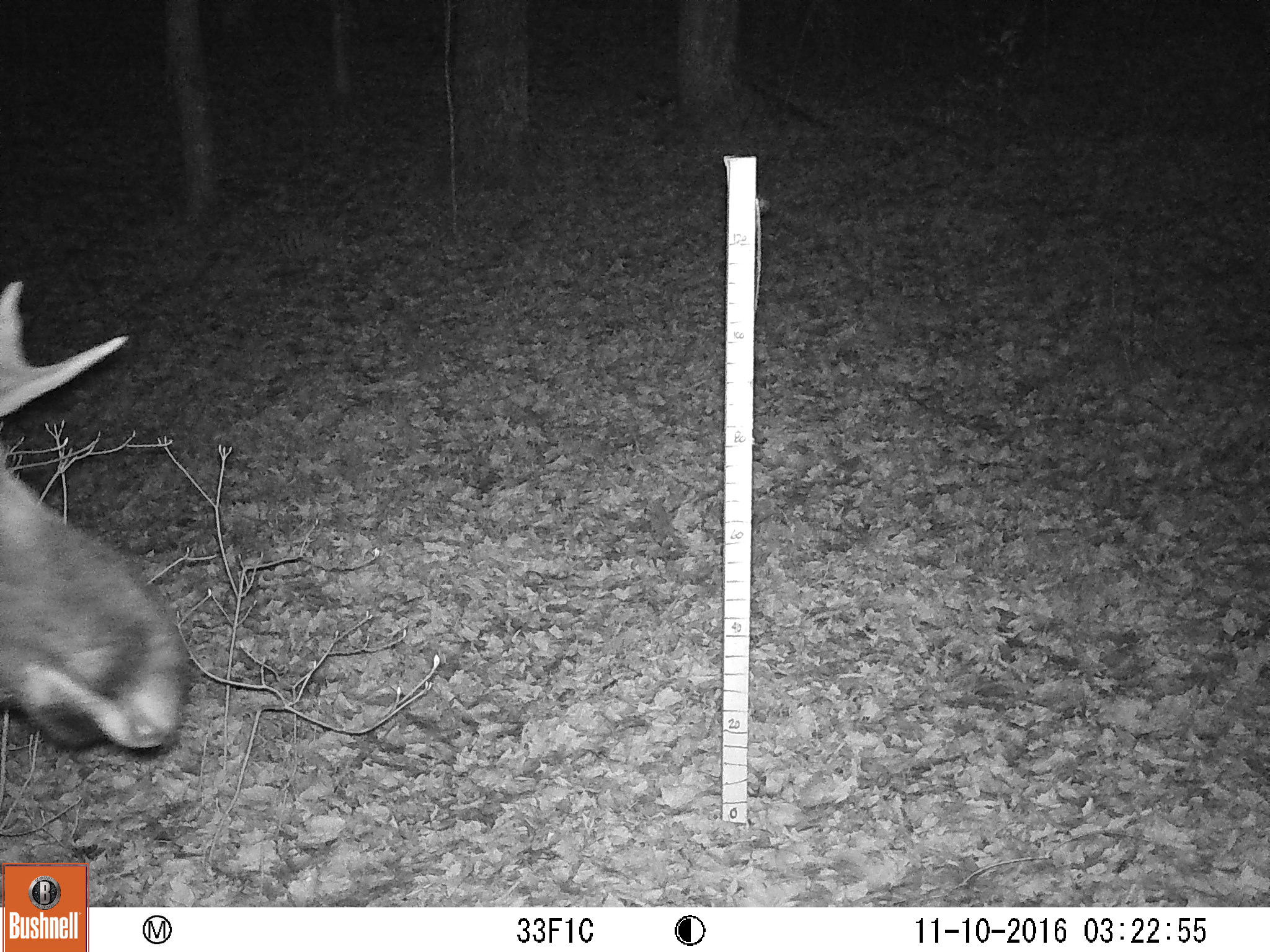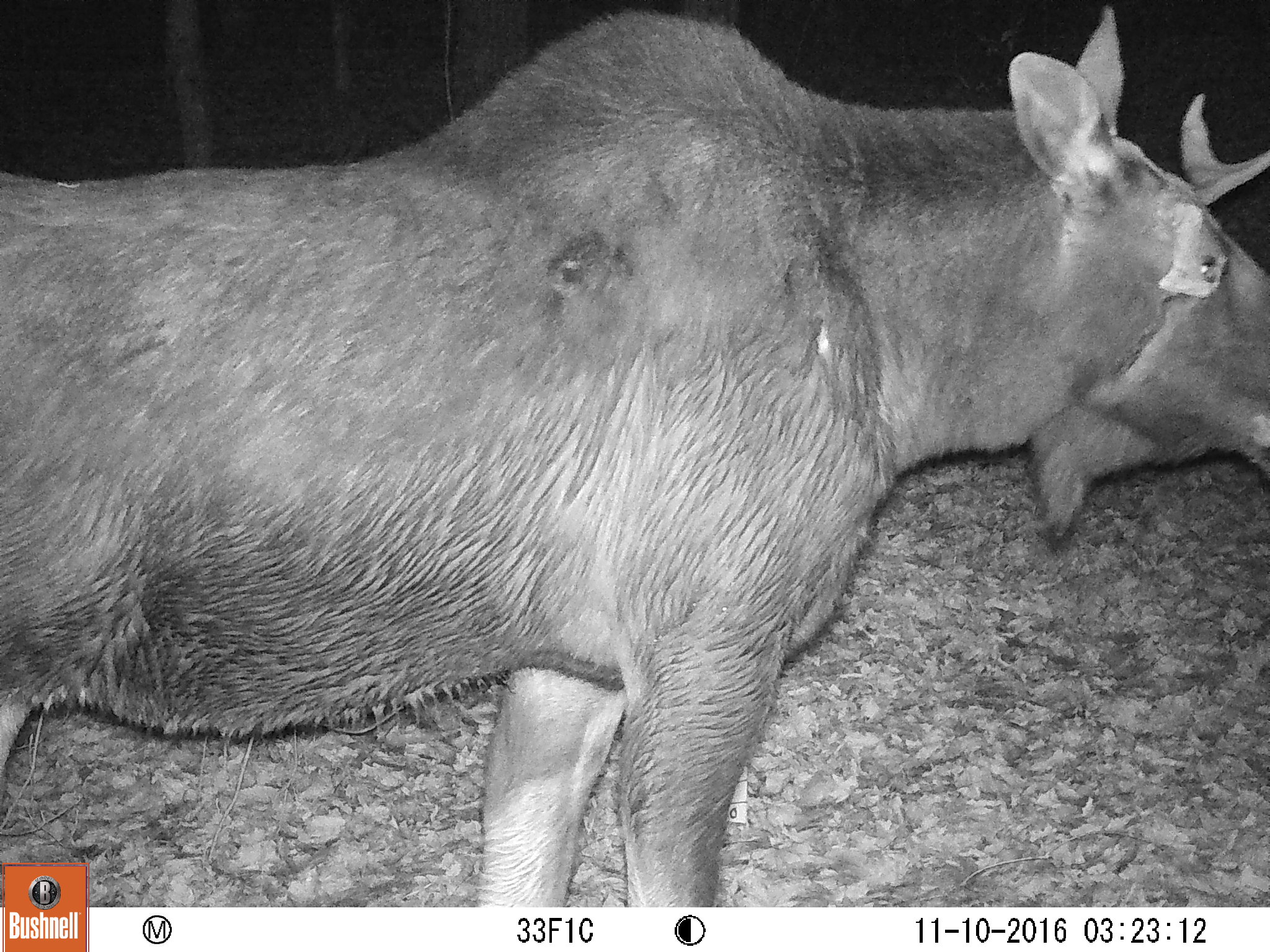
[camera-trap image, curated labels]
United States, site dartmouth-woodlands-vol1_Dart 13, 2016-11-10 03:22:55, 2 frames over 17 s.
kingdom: Animalia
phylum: Chordata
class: Mammalia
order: Artiodactyla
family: Cervidae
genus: Alces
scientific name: Alces alces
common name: moose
Moose (Alces alces).